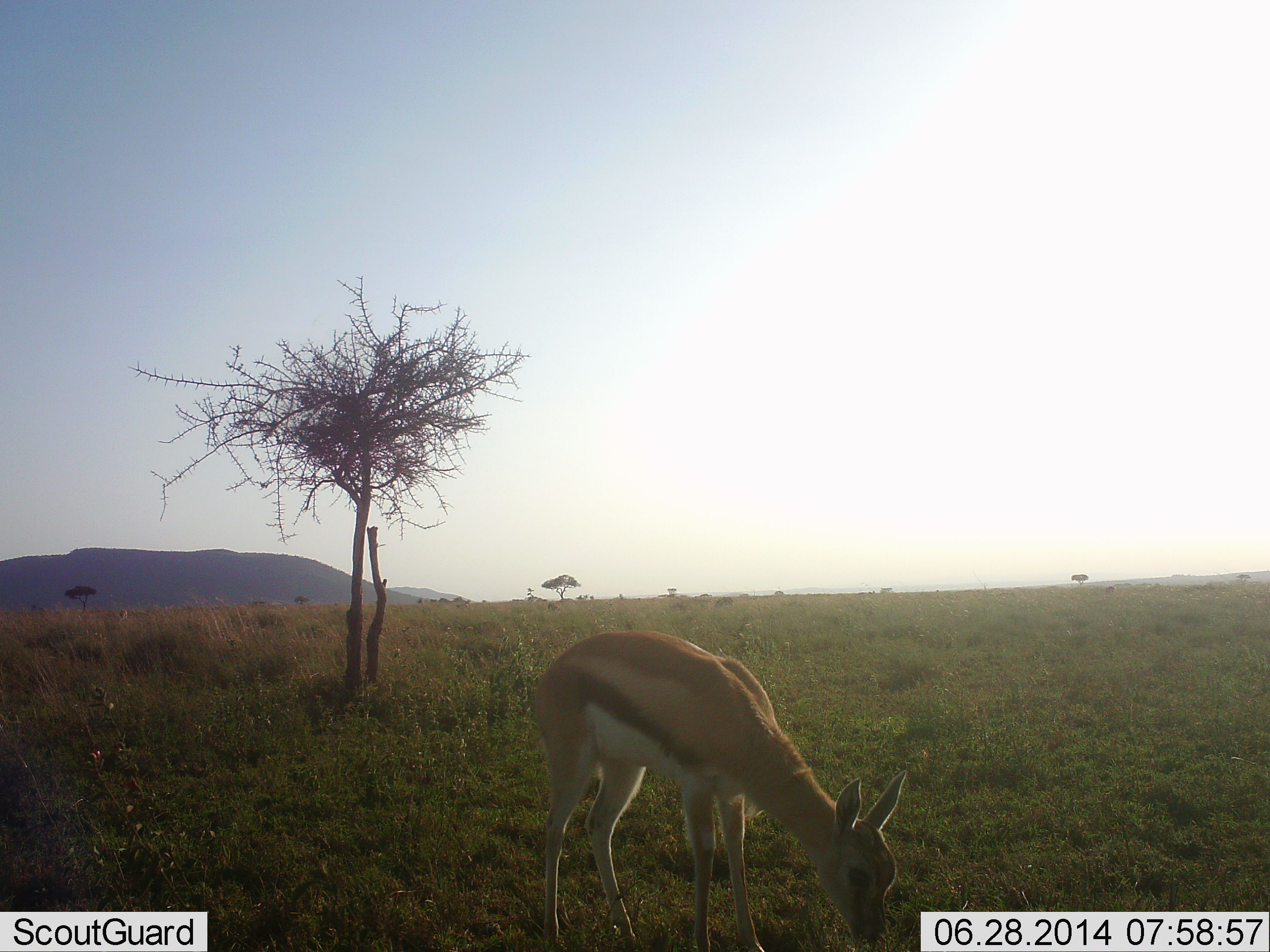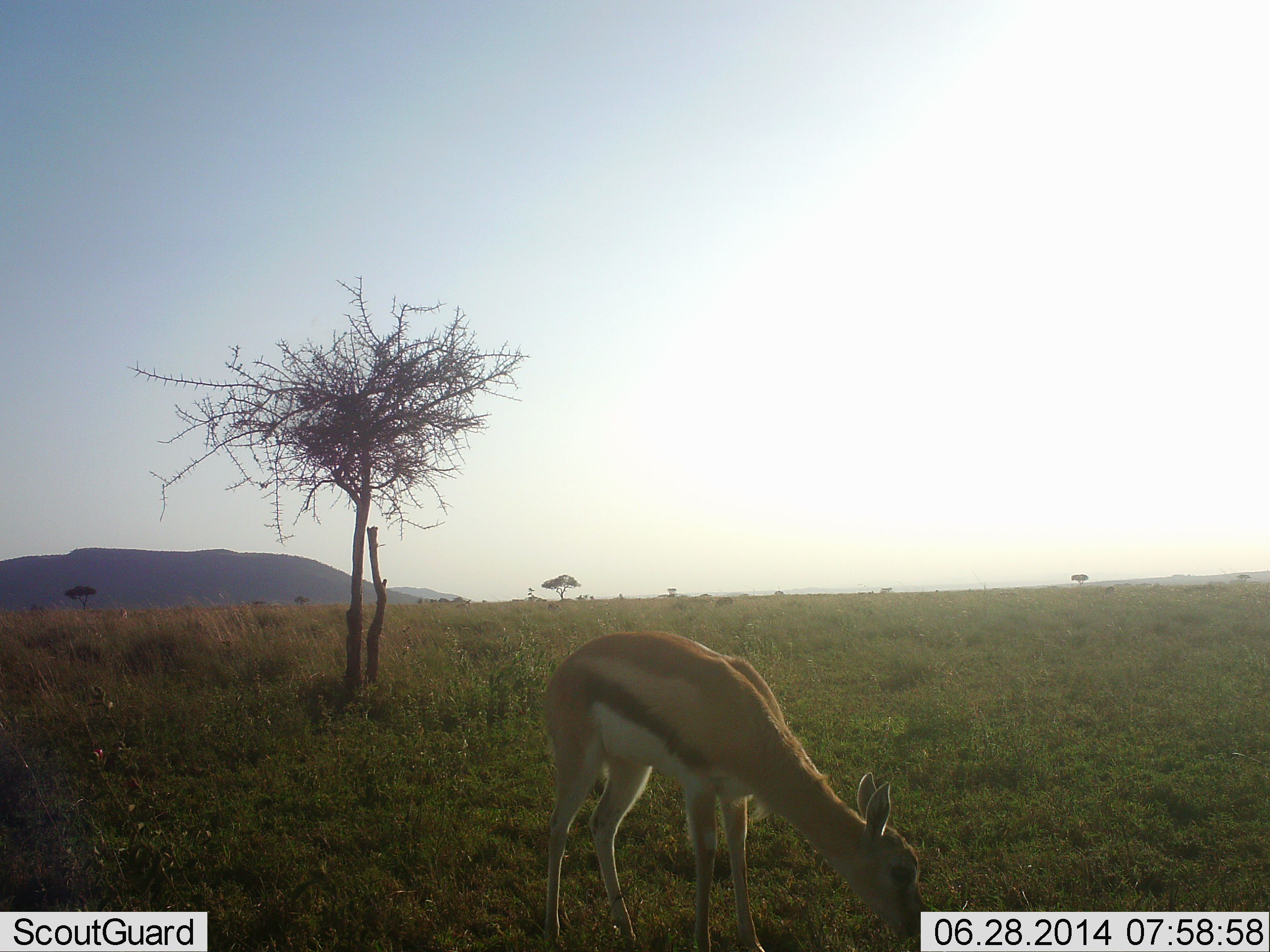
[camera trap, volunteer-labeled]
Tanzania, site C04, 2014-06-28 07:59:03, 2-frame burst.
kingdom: Animalia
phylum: Chordata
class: Mammalia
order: Artiodactyla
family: Bovidae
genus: Eudorcas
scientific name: Eudorcas thomsonii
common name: thomson's gazelle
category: gazellethomsons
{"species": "gazellethomsons (thomson's gazelle) (Eudorcas thomsonii)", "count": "1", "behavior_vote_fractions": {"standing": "30%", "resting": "0%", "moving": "0%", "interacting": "0%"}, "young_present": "10%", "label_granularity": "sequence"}